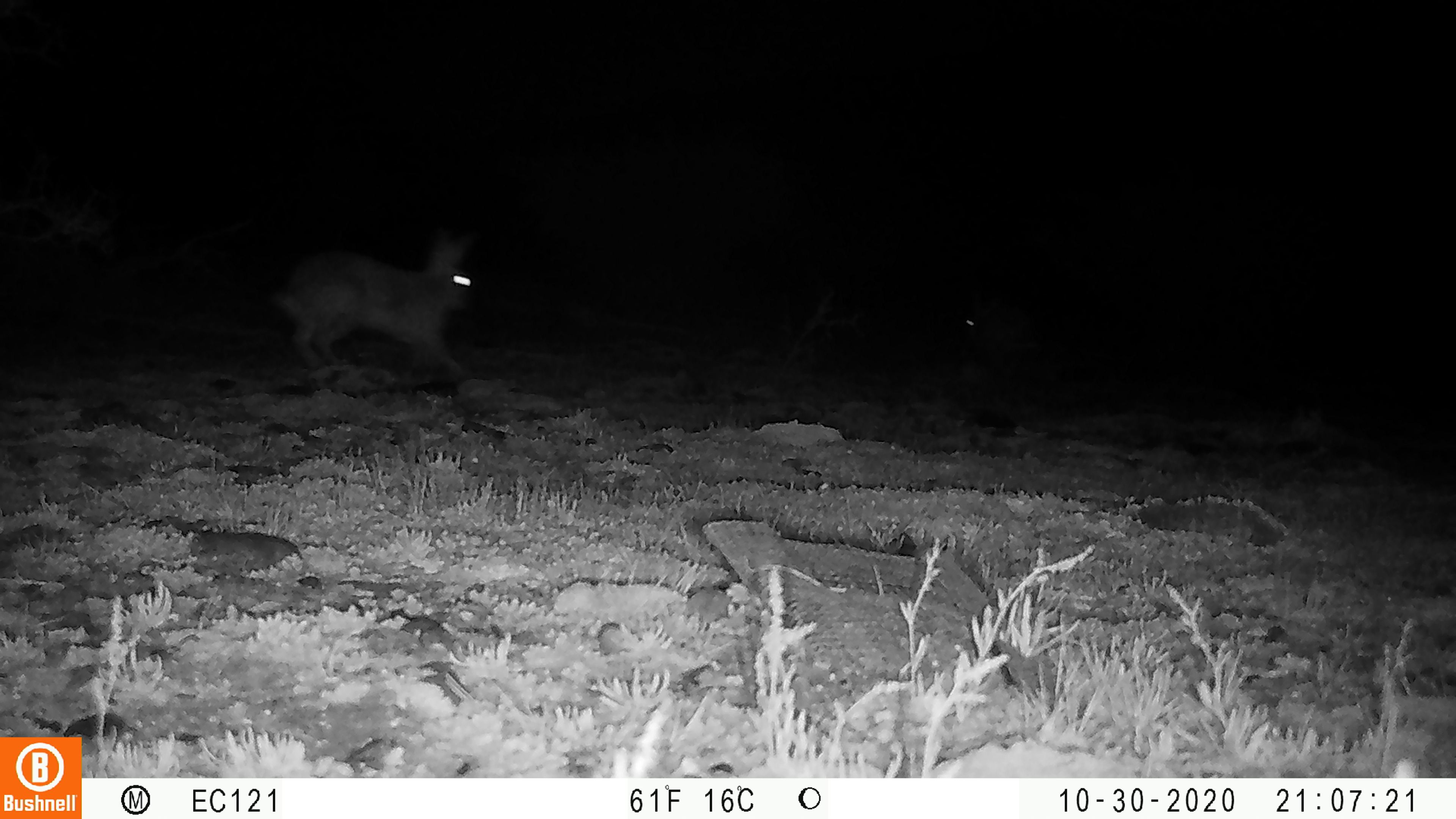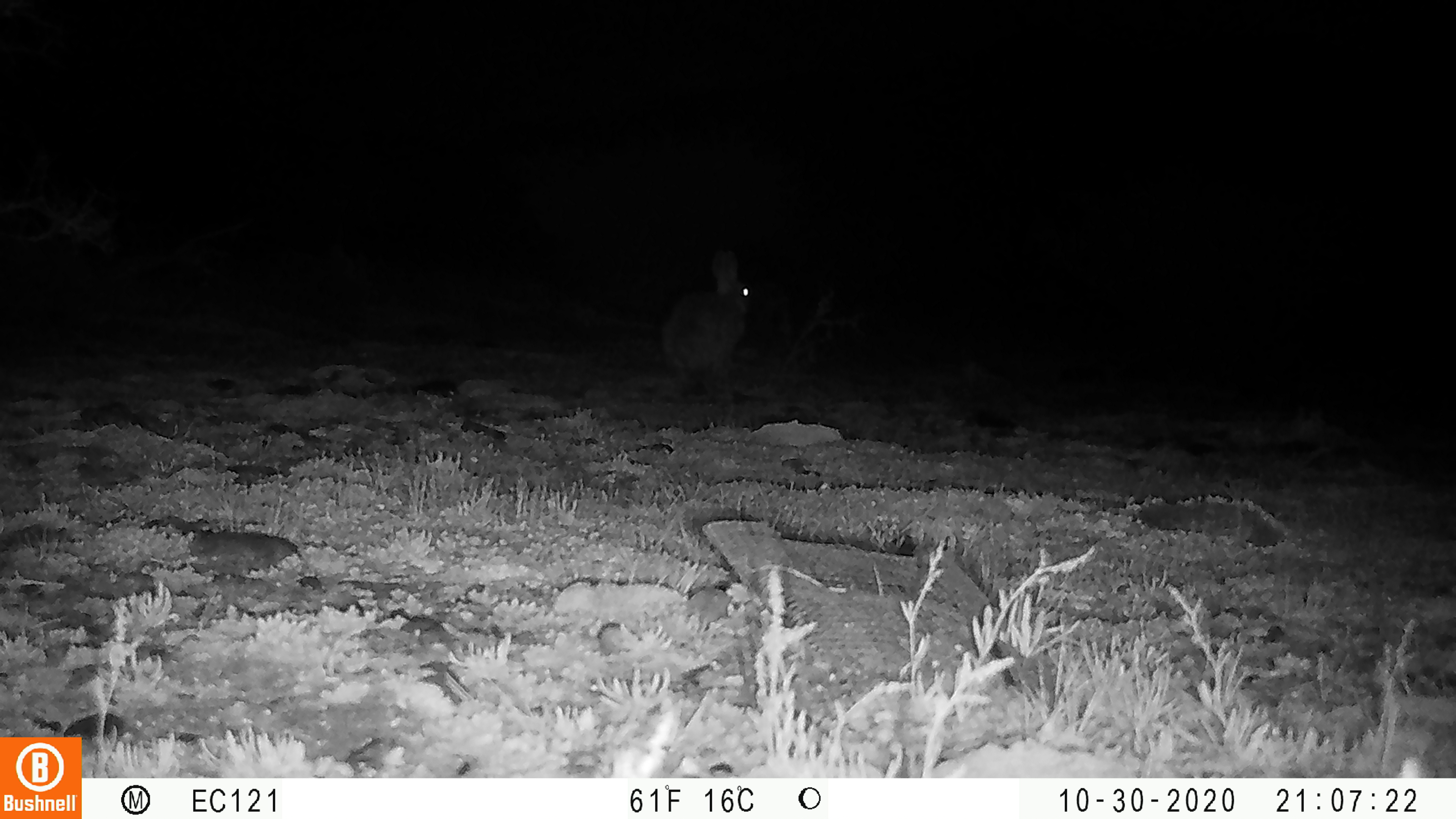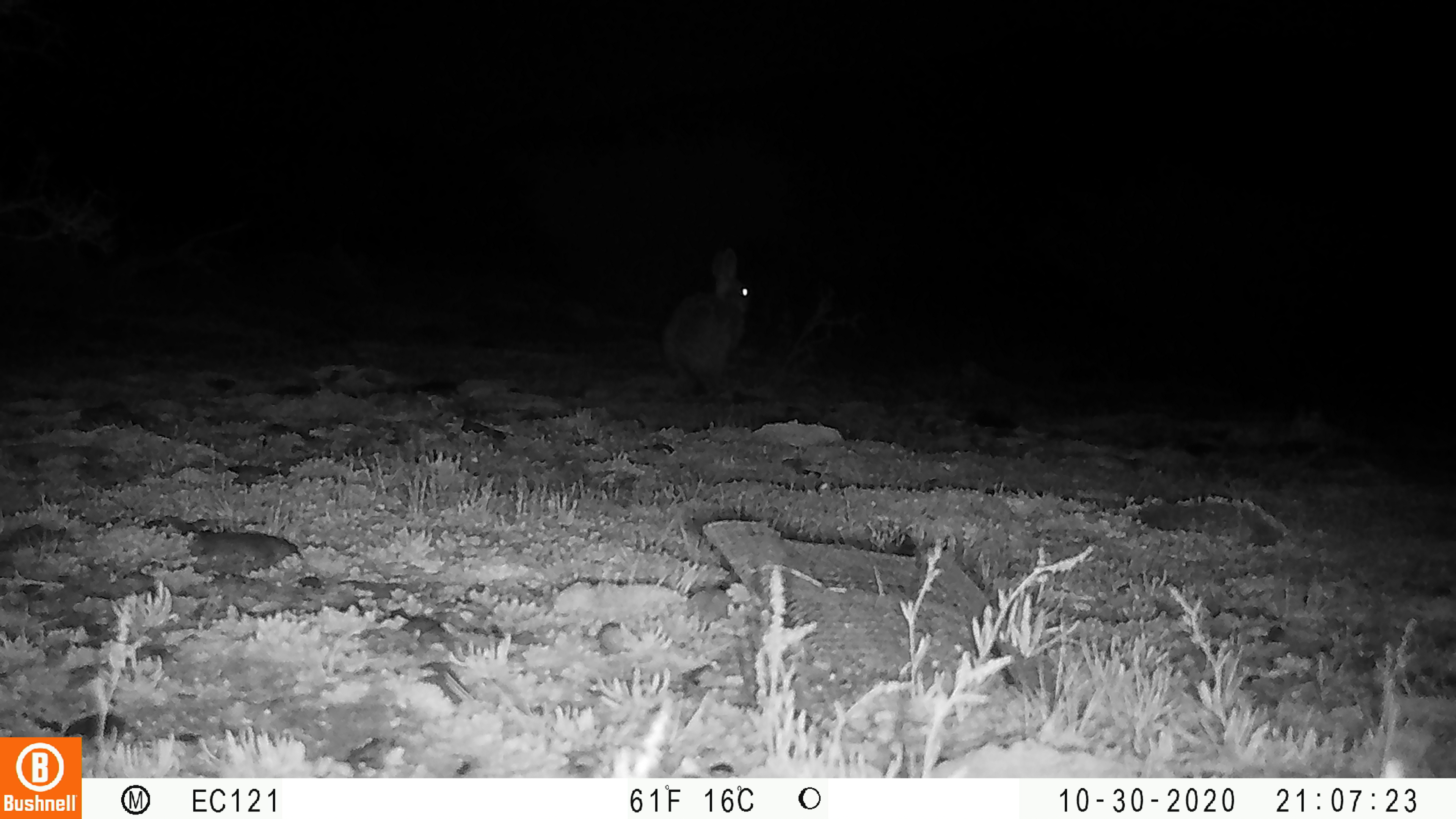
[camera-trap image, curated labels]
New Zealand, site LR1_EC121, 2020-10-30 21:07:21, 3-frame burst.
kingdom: Animalia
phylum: Chordata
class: Mammalia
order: Lagomorpha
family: Leporidae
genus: Oryctolagus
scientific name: Oryctolagus cuniculus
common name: european rabbit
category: rabbit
Rabbit (european rabbit) (Oryctolagus cuniculus).